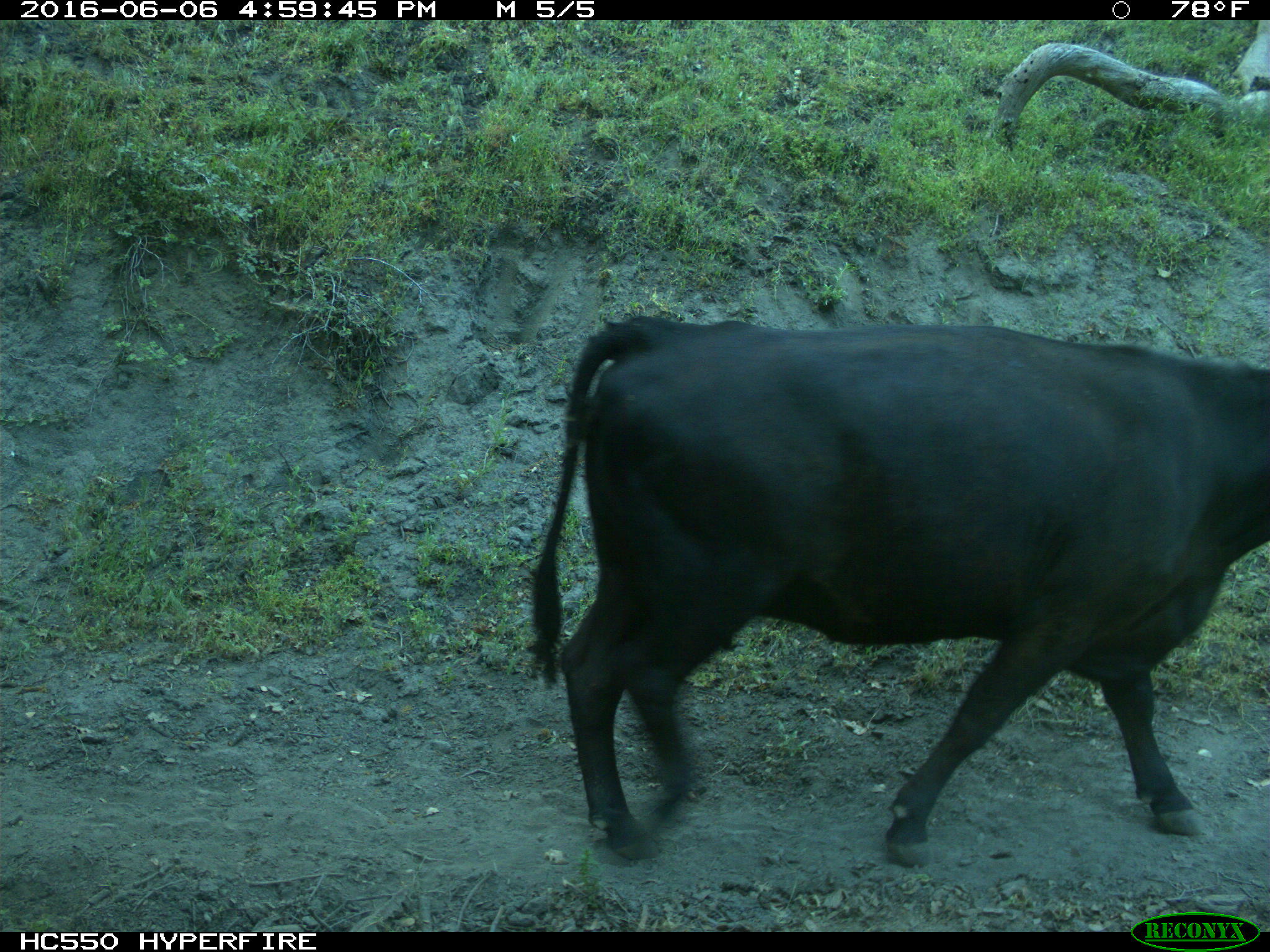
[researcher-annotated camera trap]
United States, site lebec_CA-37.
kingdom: Animalia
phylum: Chordata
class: Mammalia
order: Artiodactyla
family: Bovidae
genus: Bos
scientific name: Bos taurus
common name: domestic cow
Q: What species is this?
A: Bos taurus (domestic cow).